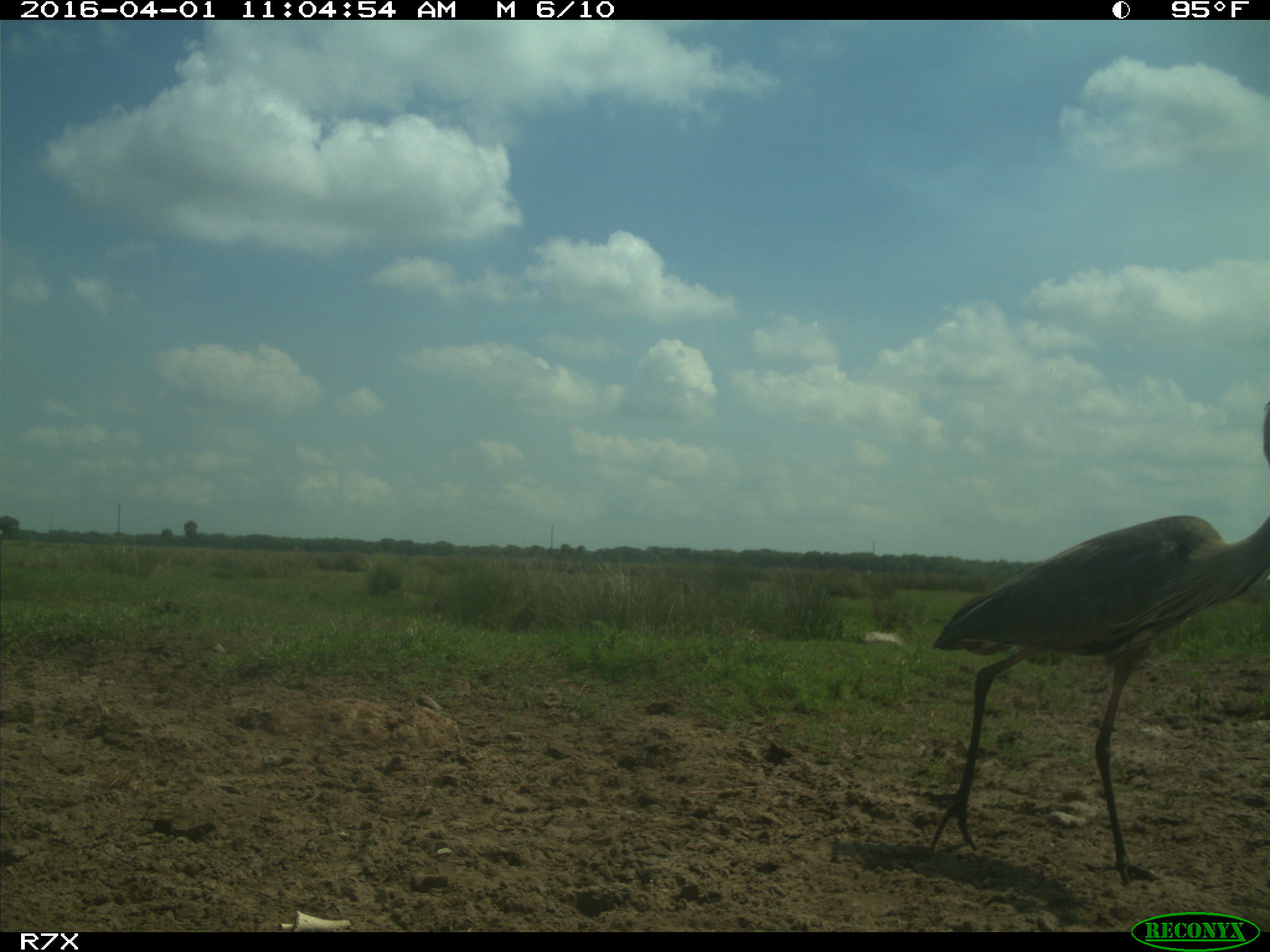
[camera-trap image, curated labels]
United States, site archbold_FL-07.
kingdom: Animalia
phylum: Chordata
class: Aves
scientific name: Aves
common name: birds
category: unidentified bird